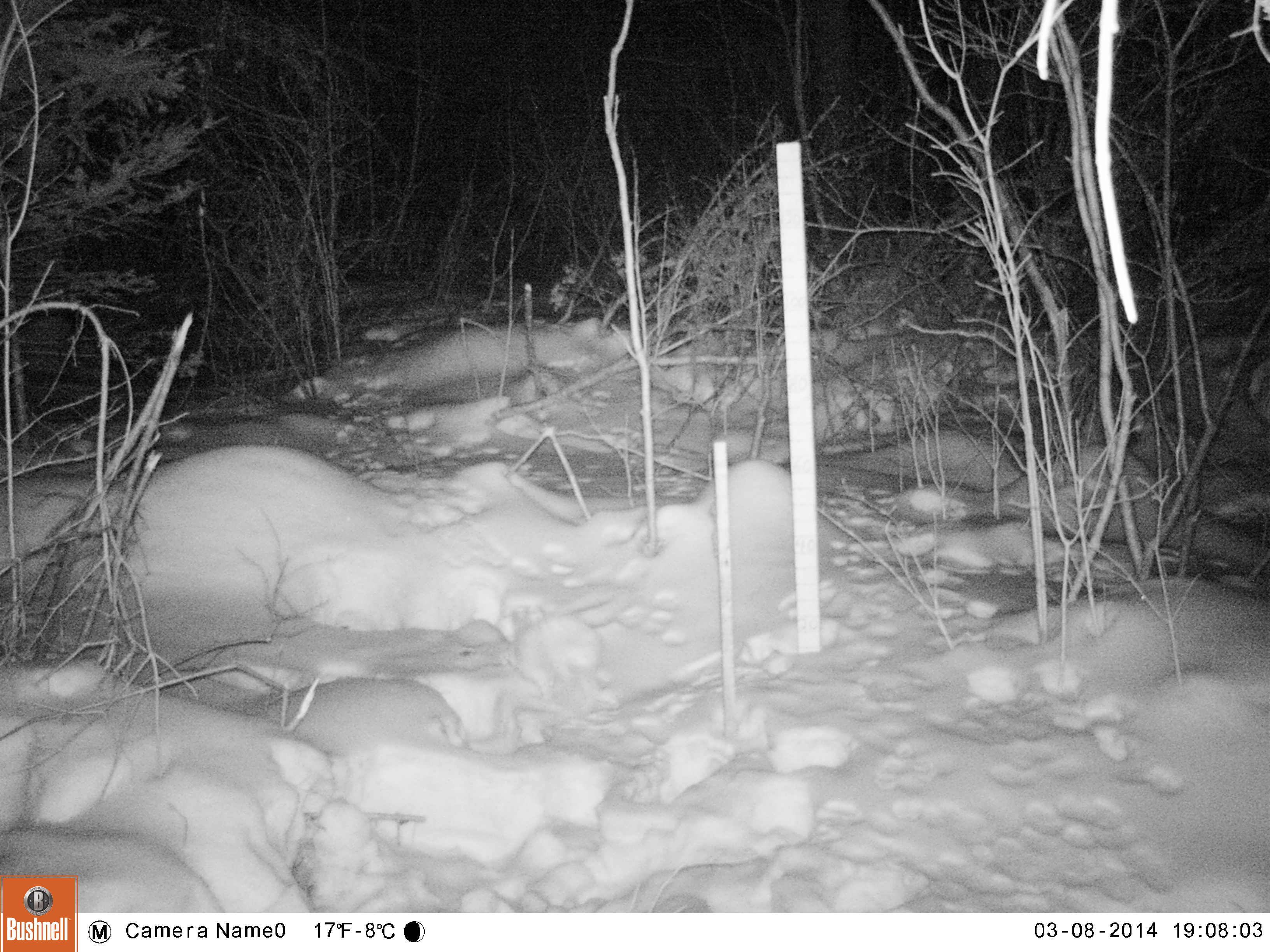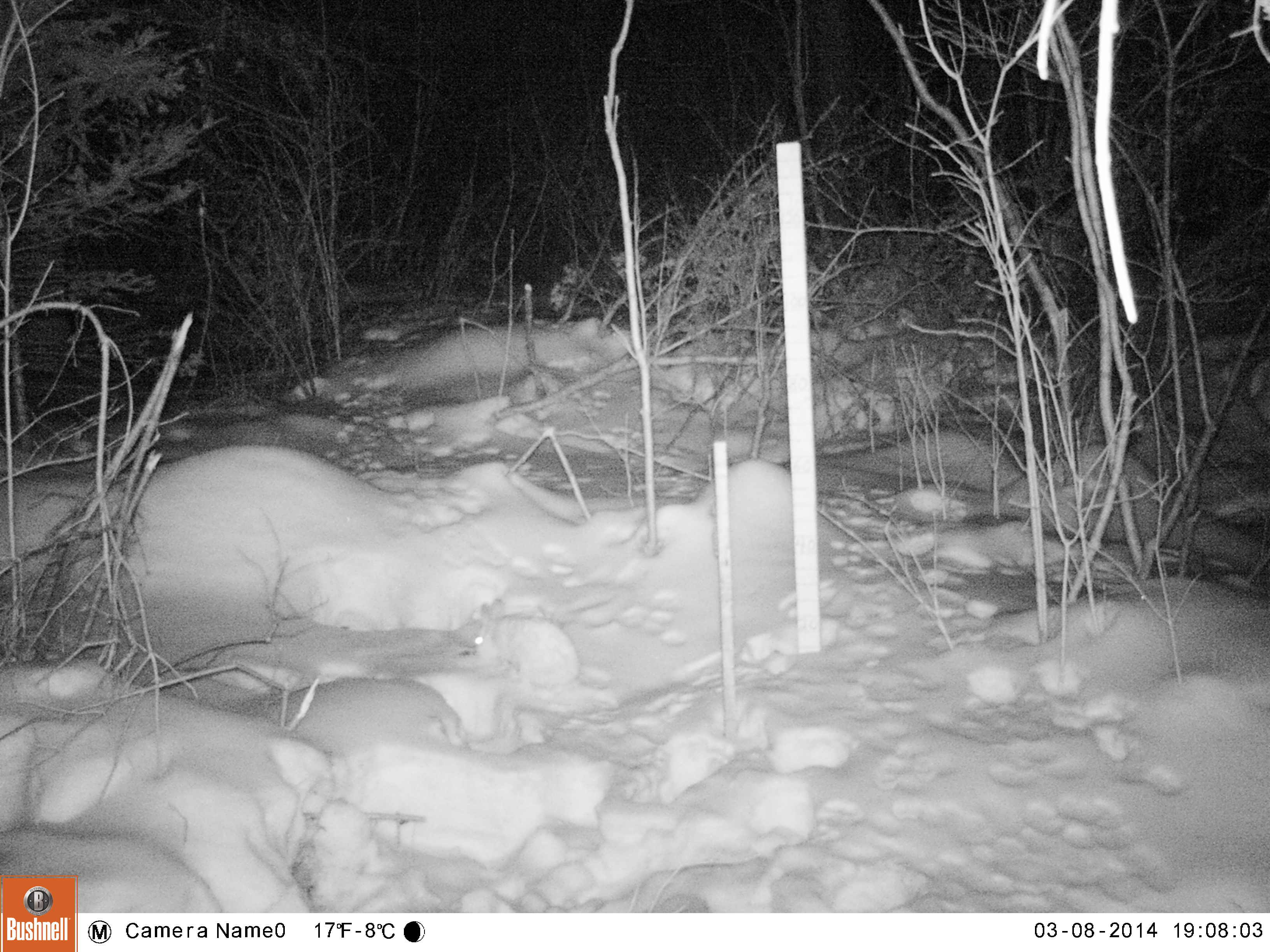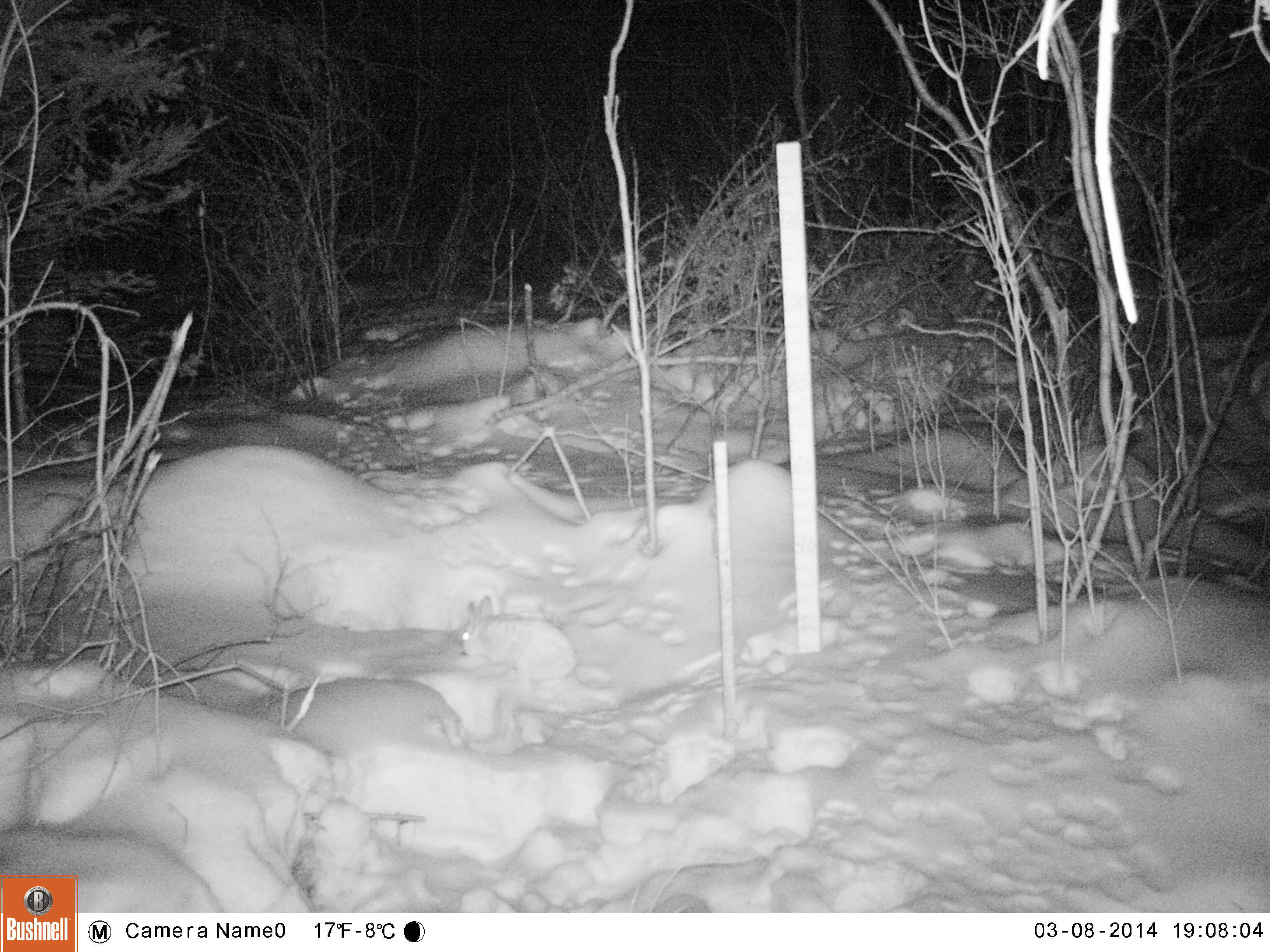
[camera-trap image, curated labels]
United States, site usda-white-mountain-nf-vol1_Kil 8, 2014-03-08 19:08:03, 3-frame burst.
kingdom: Animalia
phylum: Chordata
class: Mammalia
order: Lagomorpha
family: Leporidae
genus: Lepus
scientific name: Lepus americanus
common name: snowshoe hare